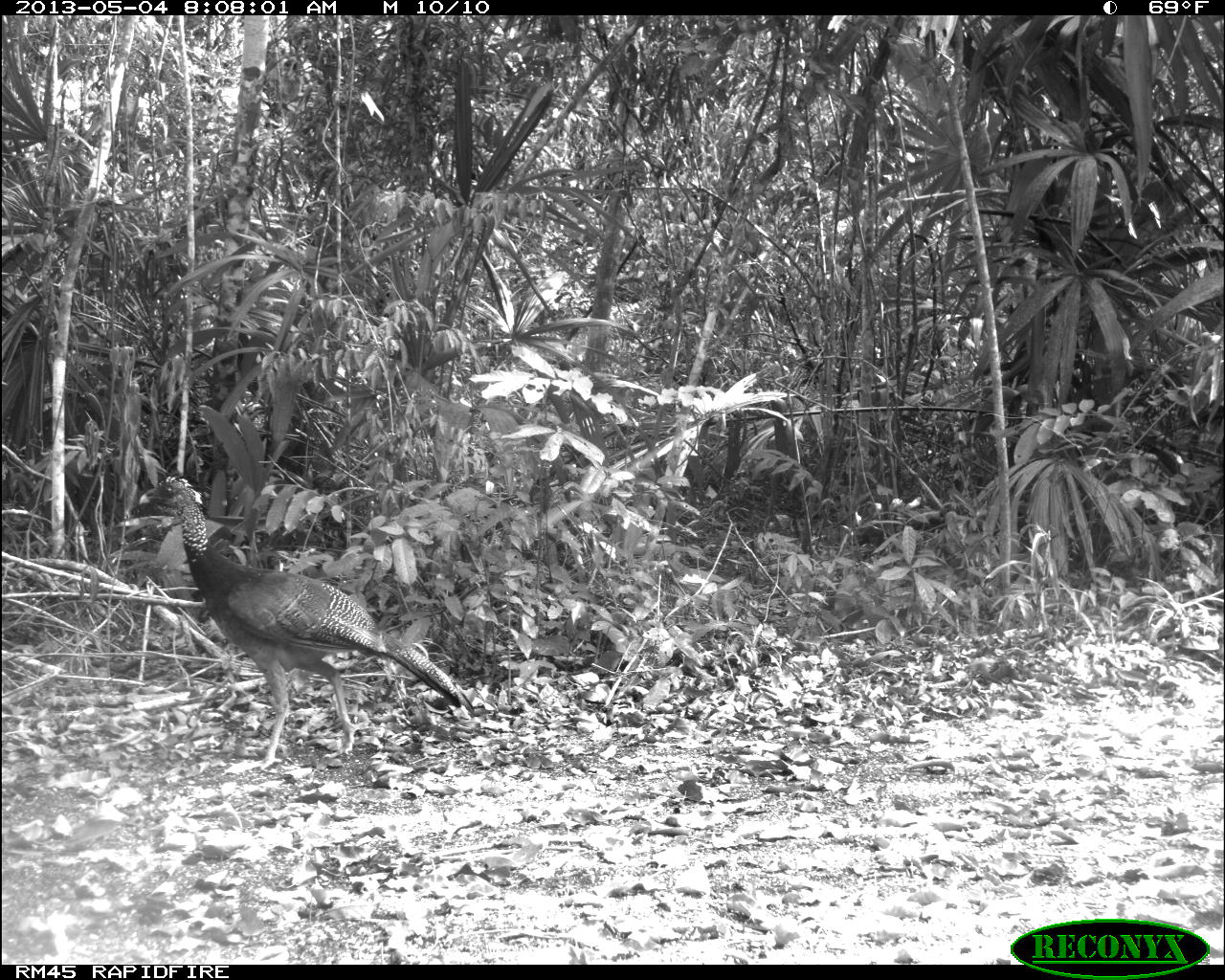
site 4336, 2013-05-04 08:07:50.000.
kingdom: Animalia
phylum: Chordata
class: Aves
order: Galliformes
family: Cracidae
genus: Crax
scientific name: Crax rubra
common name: great curassow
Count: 1.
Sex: female.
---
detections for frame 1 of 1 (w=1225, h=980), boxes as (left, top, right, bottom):
crax rubra: (137, 468, 477, 770)